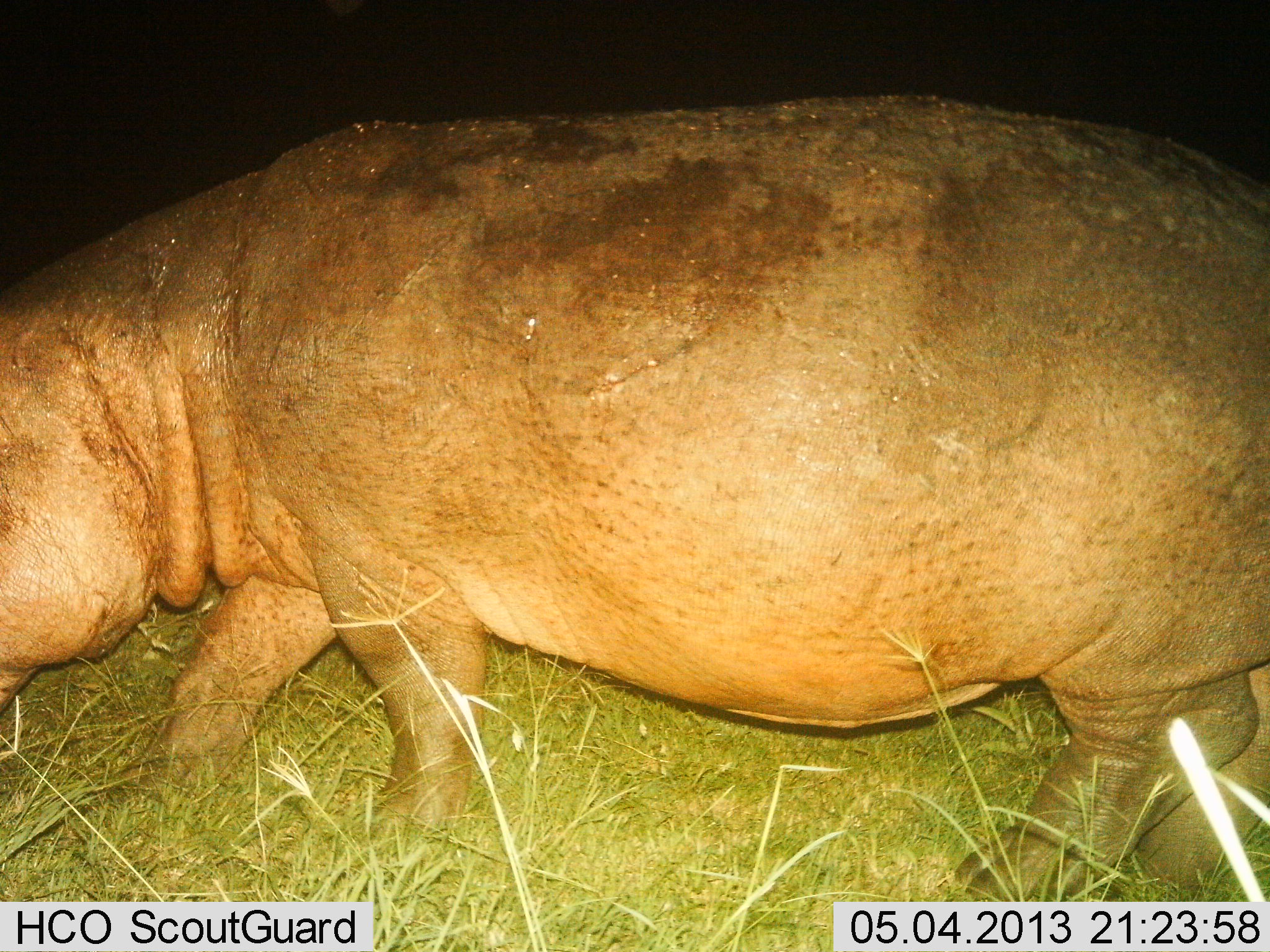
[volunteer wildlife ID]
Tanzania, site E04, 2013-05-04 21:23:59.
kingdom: Animalia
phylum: Chordata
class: Mammalia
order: Artiodactyla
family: Hippopotamidae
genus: Hippopotamus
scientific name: Hippopotamus amphibius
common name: hippopotamus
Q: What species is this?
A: Hippopotamus (Hippopotamus amphibius).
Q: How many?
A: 1.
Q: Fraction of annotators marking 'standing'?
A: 26%.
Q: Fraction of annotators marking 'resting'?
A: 3%.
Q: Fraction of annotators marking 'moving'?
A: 65%.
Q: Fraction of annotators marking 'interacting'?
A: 0%.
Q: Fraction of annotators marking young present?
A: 0%.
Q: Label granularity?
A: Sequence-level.